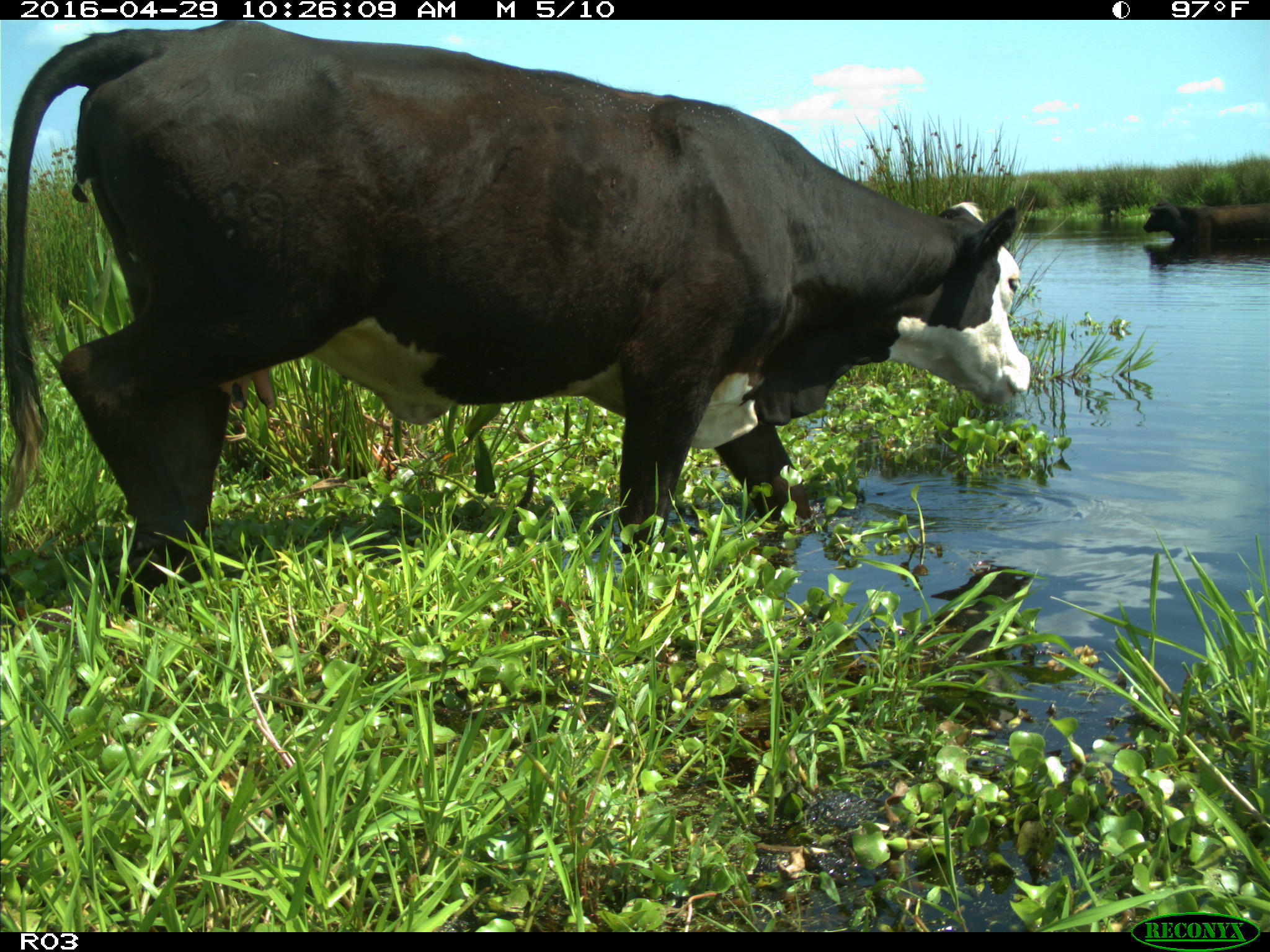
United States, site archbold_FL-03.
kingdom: Animalia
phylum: Chordata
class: Mammalia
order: Artiodactyla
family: Bovidae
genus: Bos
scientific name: Bos taurus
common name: domestic cow